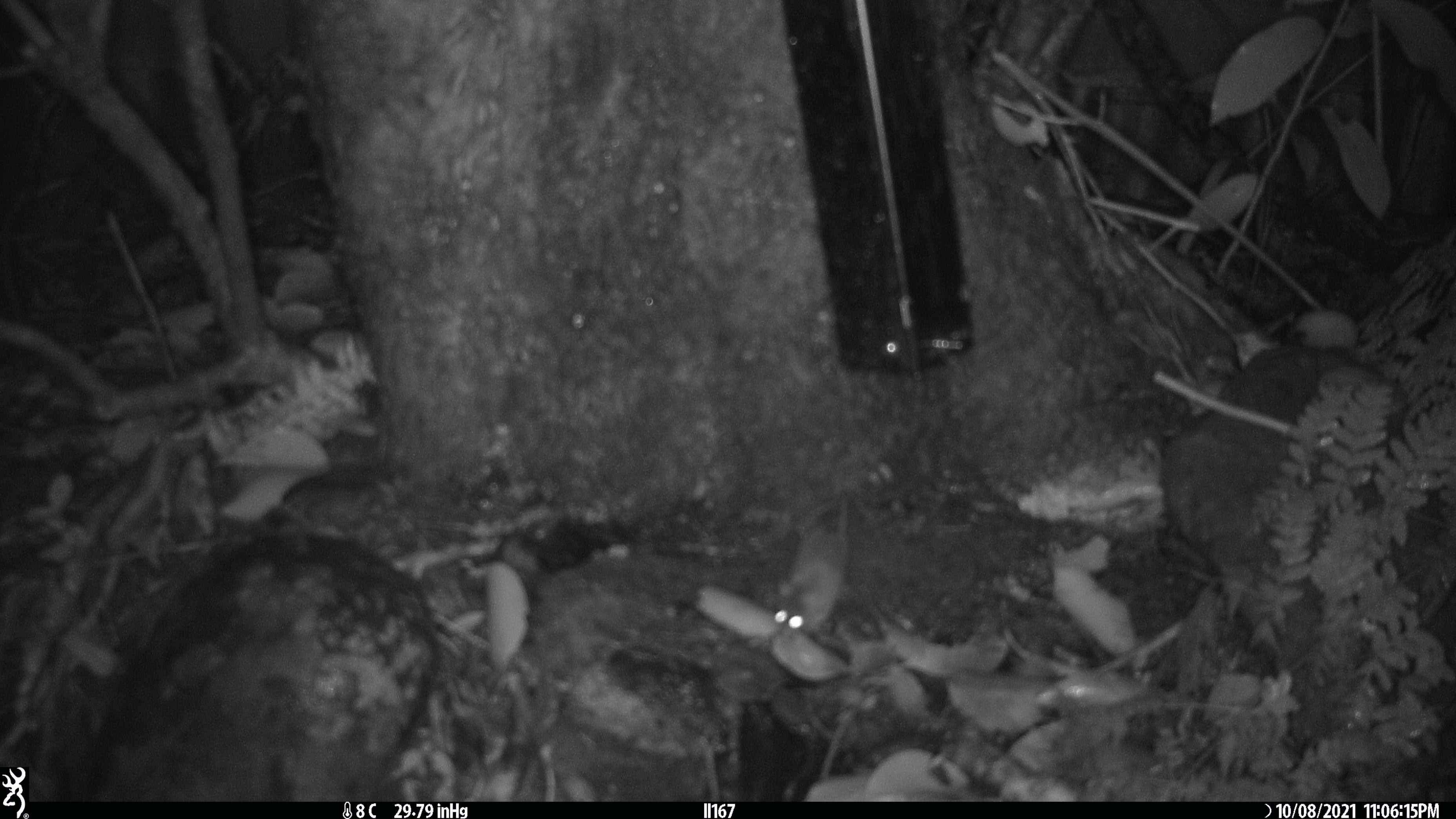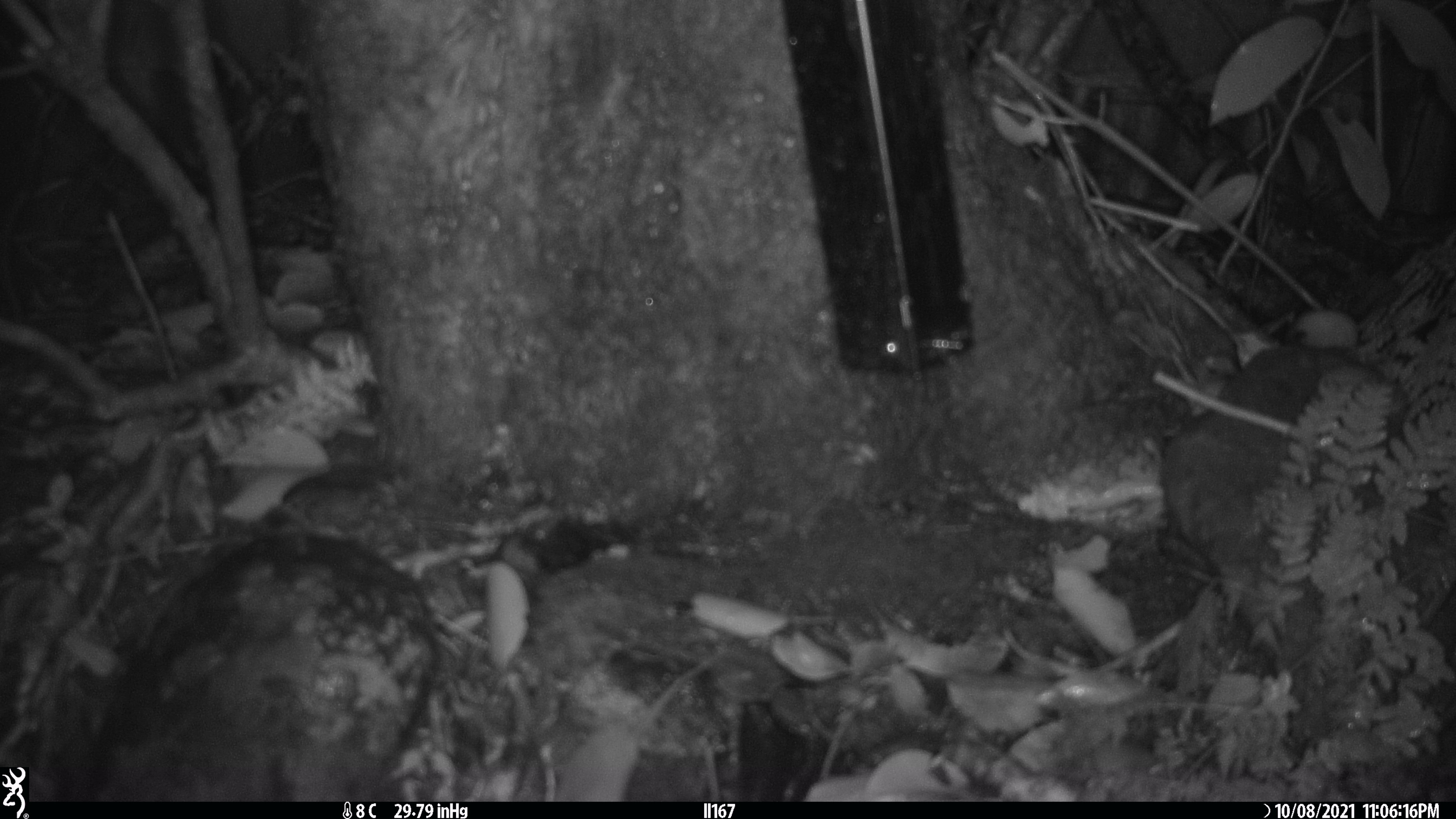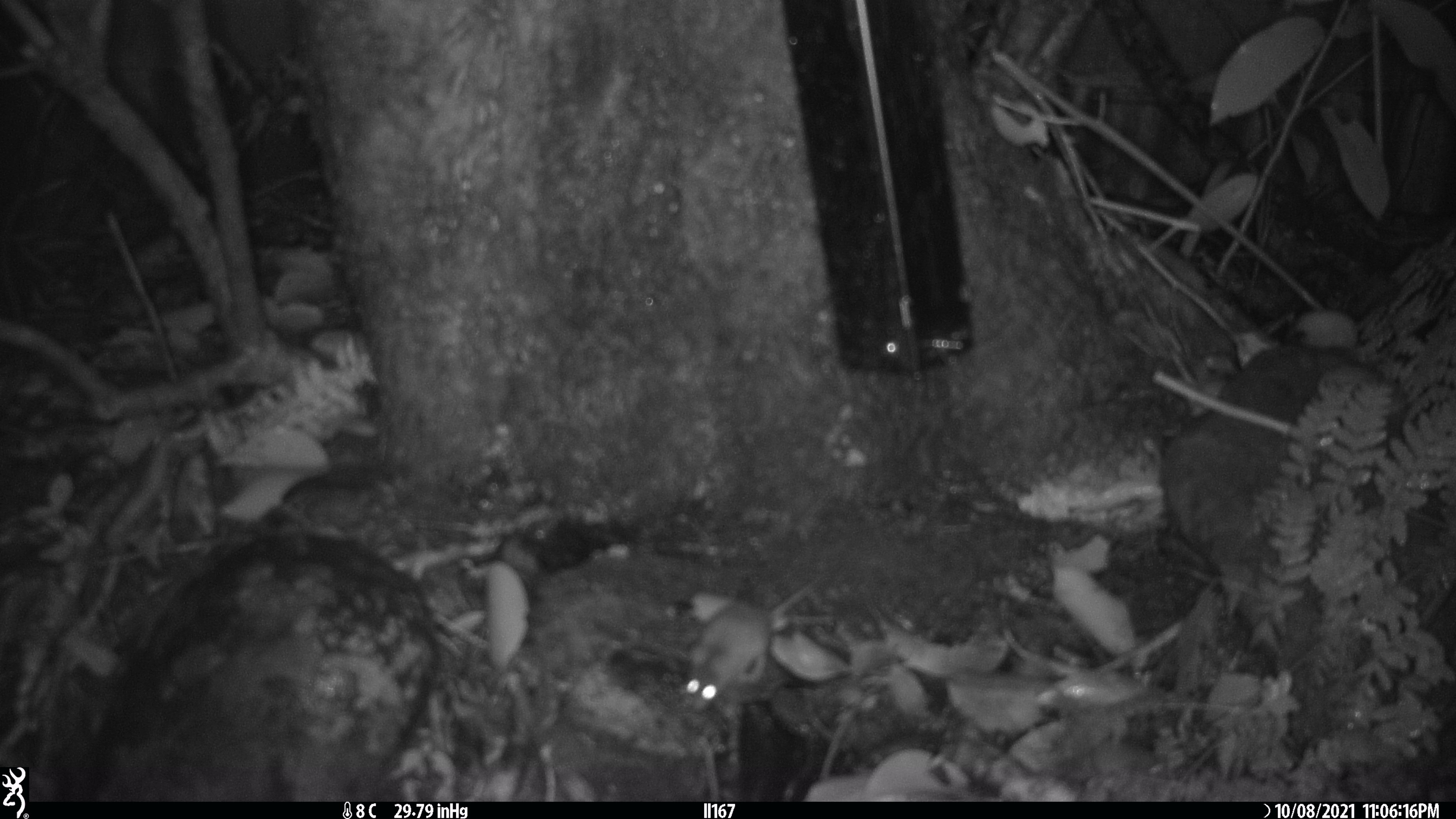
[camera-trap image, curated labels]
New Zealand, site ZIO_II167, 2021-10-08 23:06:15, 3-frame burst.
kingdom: Animalia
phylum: Chordata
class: Mammalia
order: Rodentia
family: Muridae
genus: Mus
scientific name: Mus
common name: mouse